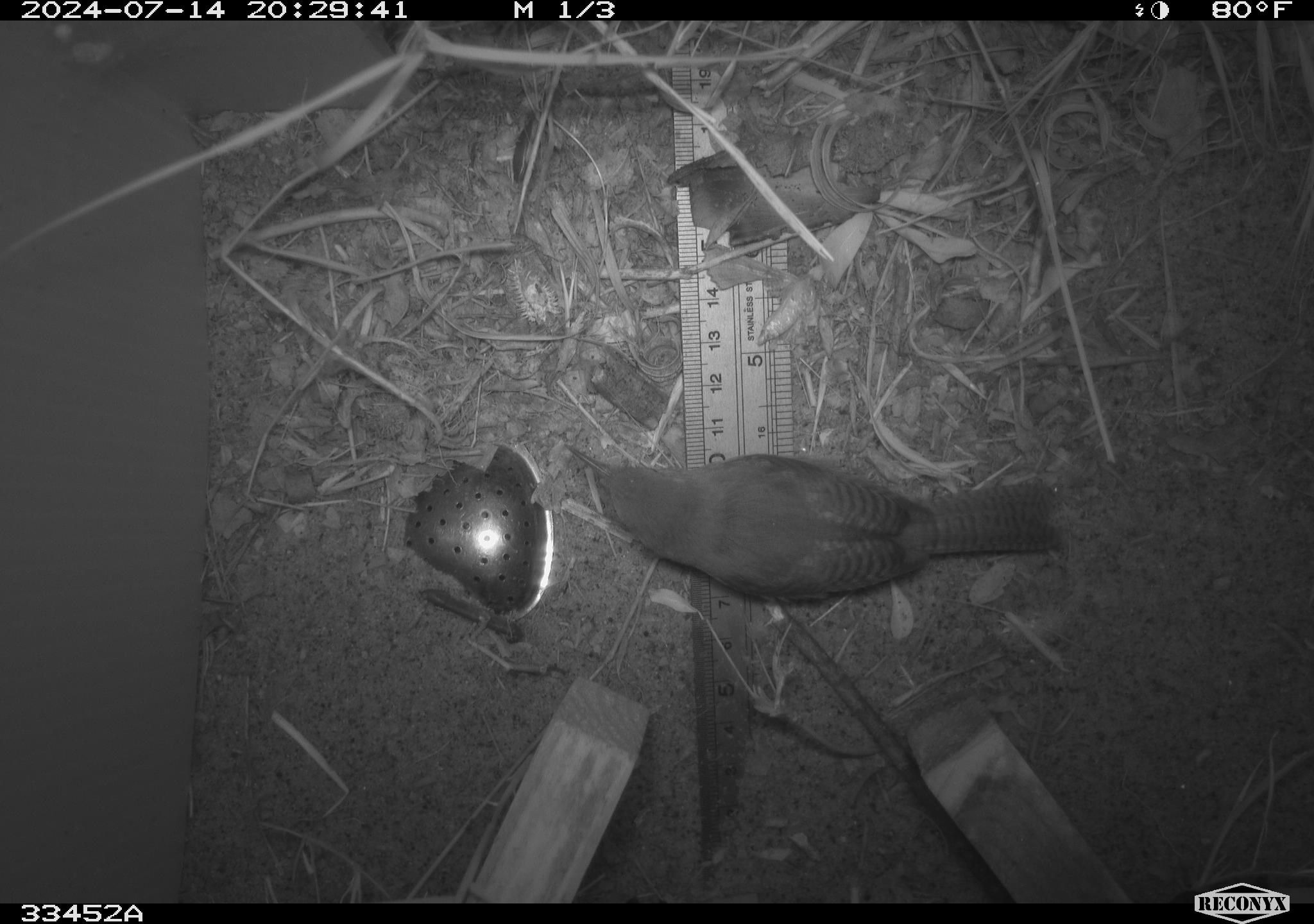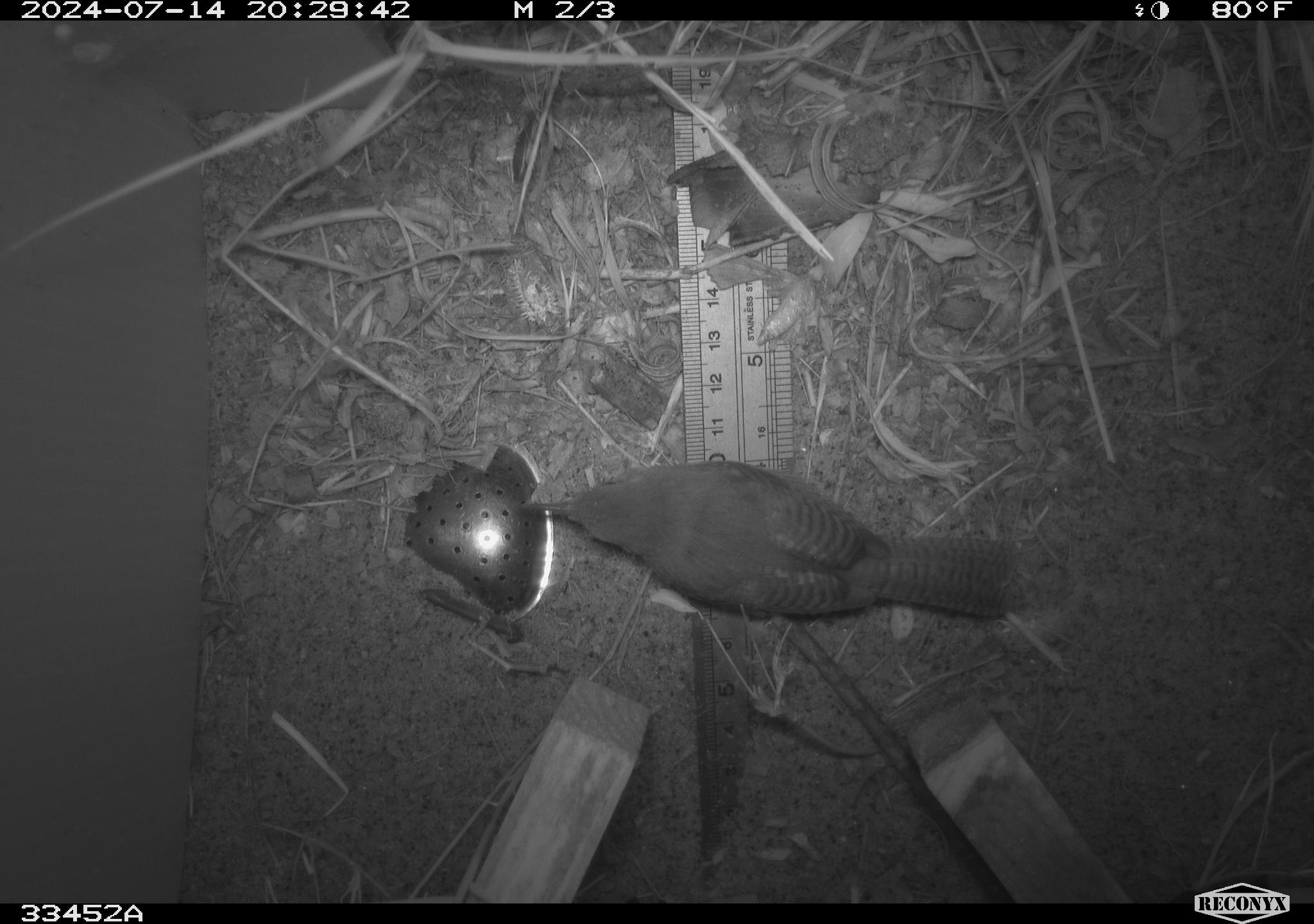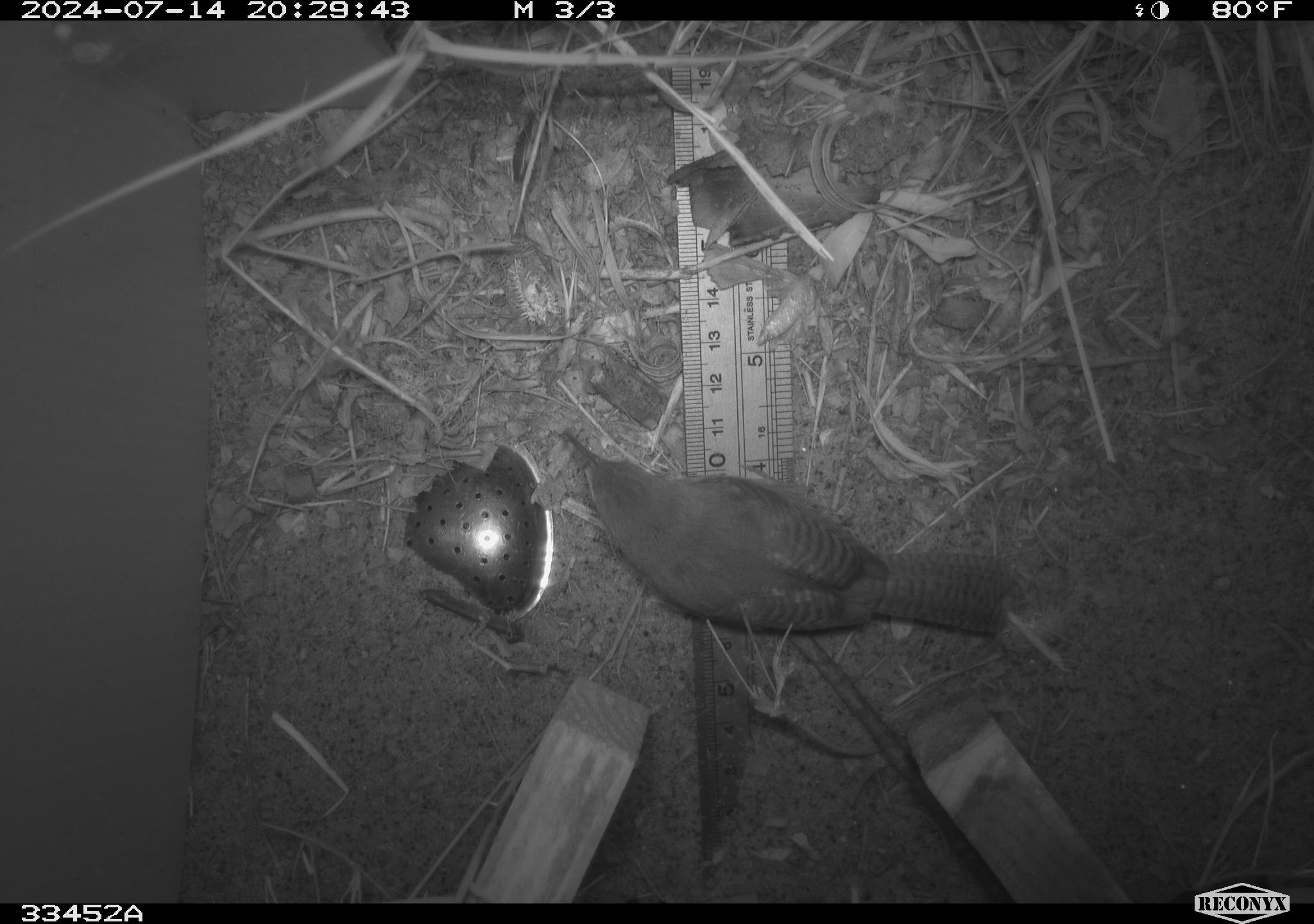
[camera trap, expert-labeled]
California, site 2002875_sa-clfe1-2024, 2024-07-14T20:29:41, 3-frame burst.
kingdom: Animalia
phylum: Chordata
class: Aves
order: Passeriformes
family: Troglodytidae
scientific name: Troglodytidae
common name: wren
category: troglodytidae family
Troglodytidae family (wren) (Troglodytidae).